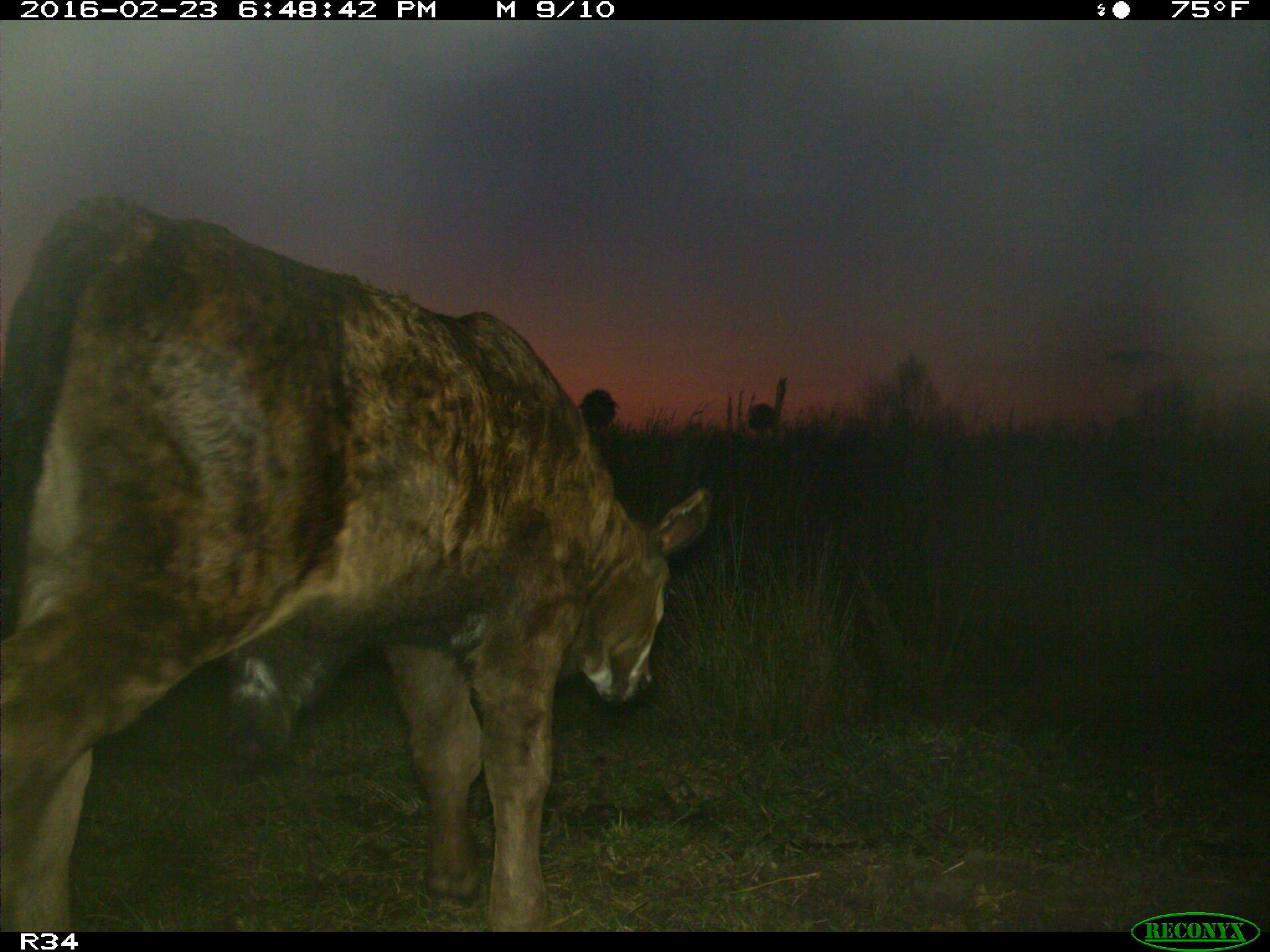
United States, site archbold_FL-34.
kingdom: Animalia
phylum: Chordata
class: Mammalia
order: Artiodactyla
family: Bovidae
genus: Bos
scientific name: Bos taurus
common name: domestic cow